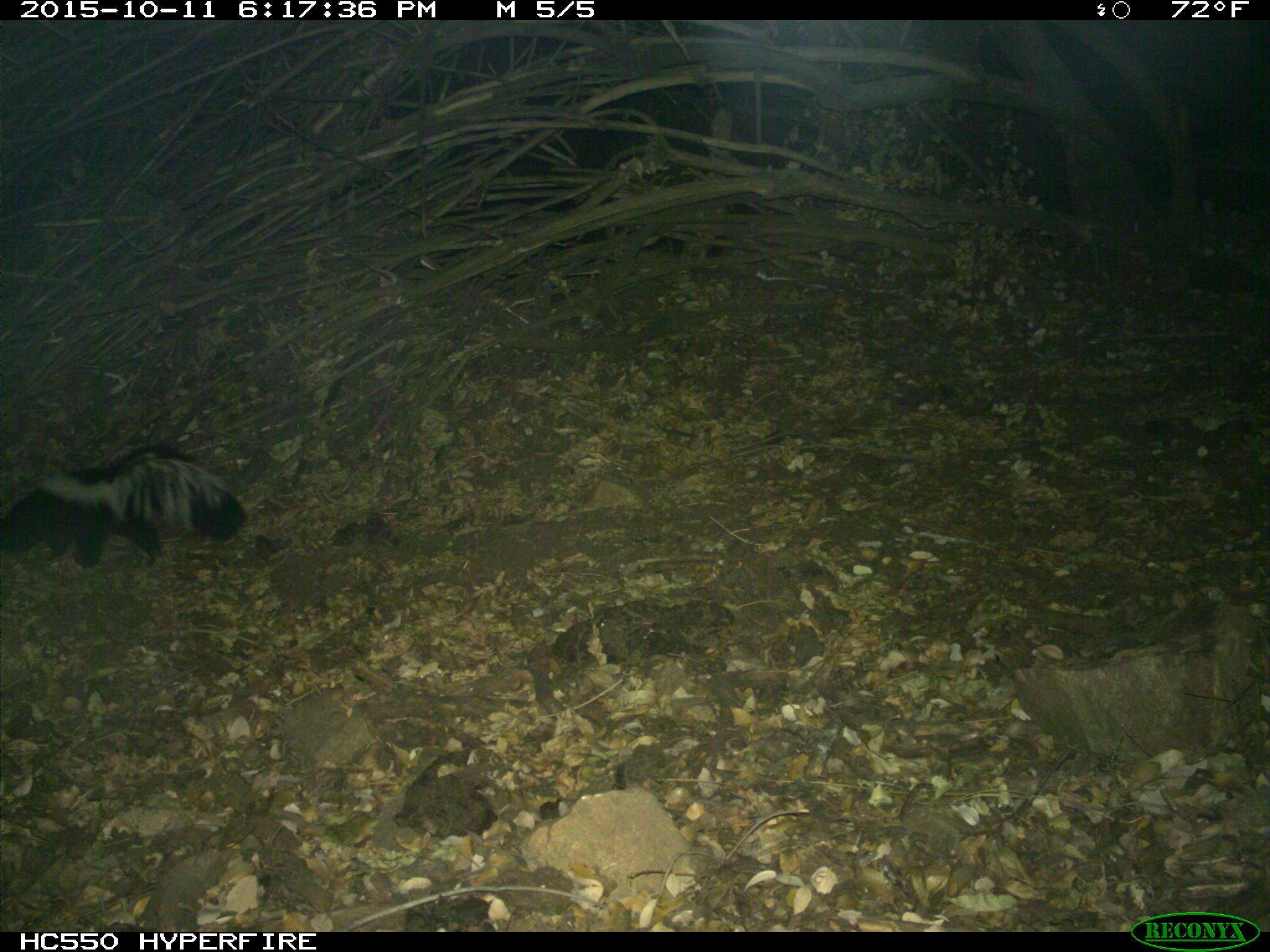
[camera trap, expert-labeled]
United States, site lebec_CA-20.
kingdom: Animalia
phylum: Chordata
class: Mammalia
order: Carnivora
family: Mephitidae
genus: Mephitis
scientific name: Mephitis mephitis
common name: striped skunk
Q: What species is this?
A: Mephitis mephitis (striped skunk).